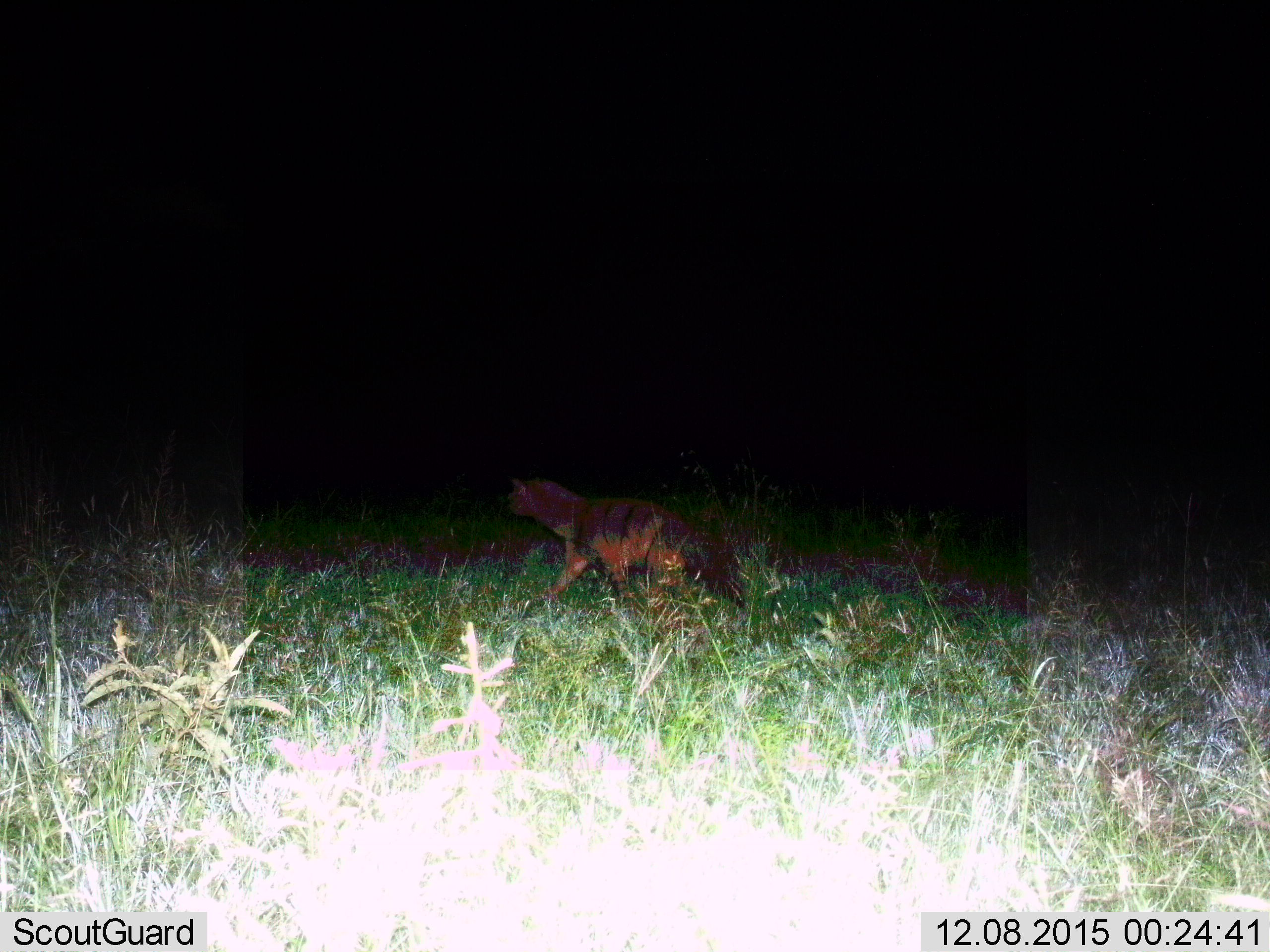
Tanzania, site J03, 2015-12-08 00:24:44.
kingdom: Animalia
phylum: Chordata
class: Mammalia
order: Carnivora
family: Hyaenidae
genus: Proteles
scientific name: Proteles cristatus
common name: aardwolf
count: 1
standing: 0%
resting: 0%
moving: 100%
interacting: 0%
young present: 0%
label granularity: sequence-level